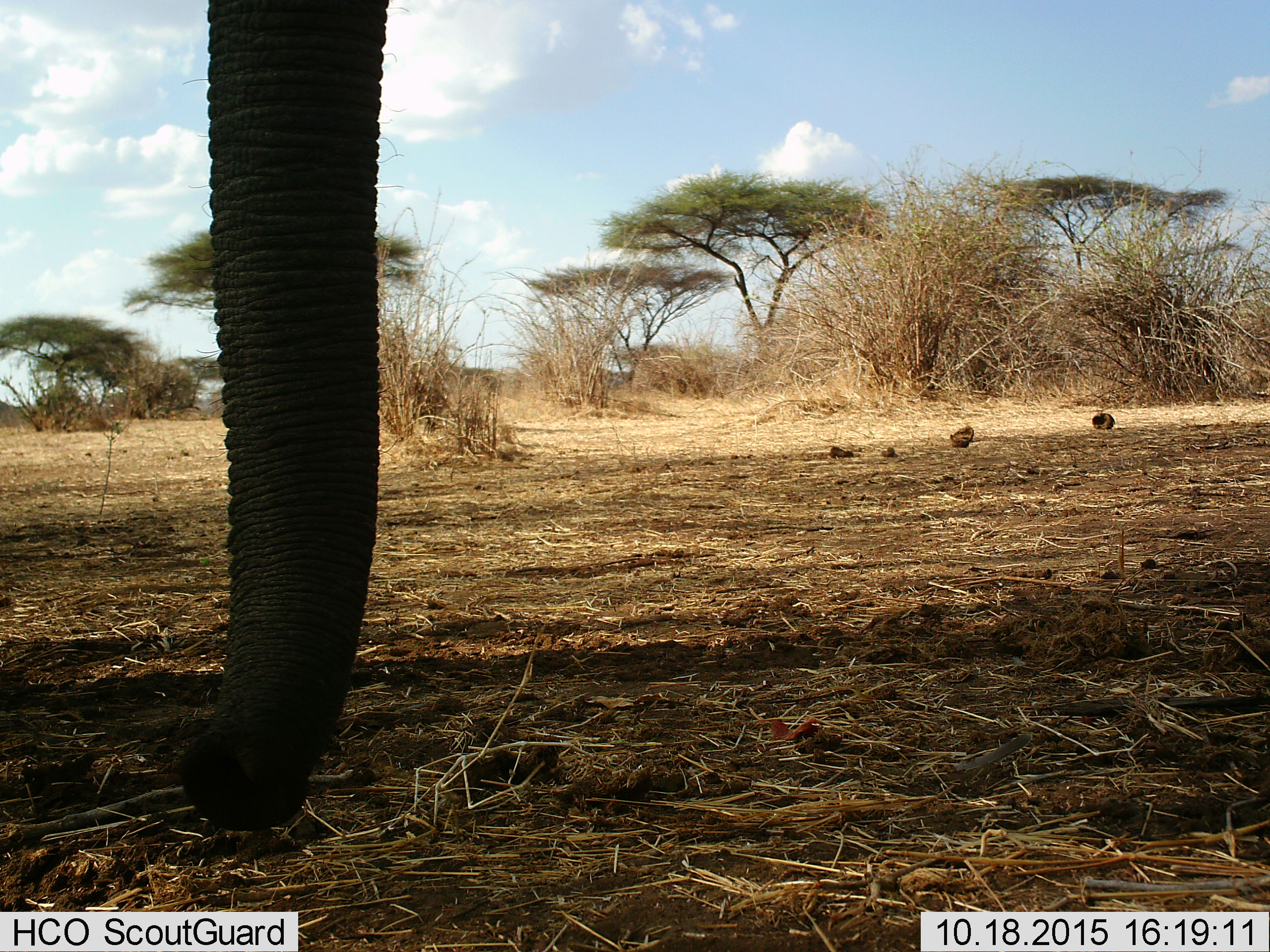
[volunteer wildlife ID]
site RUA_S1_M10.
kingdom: Animalia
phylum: Chordata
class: Mammalia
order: Proboscidea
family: Elephantidae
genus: Loxodonta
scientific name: Loxodonta africana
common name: african bush elephant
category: elephant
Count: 1.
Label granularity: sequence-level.